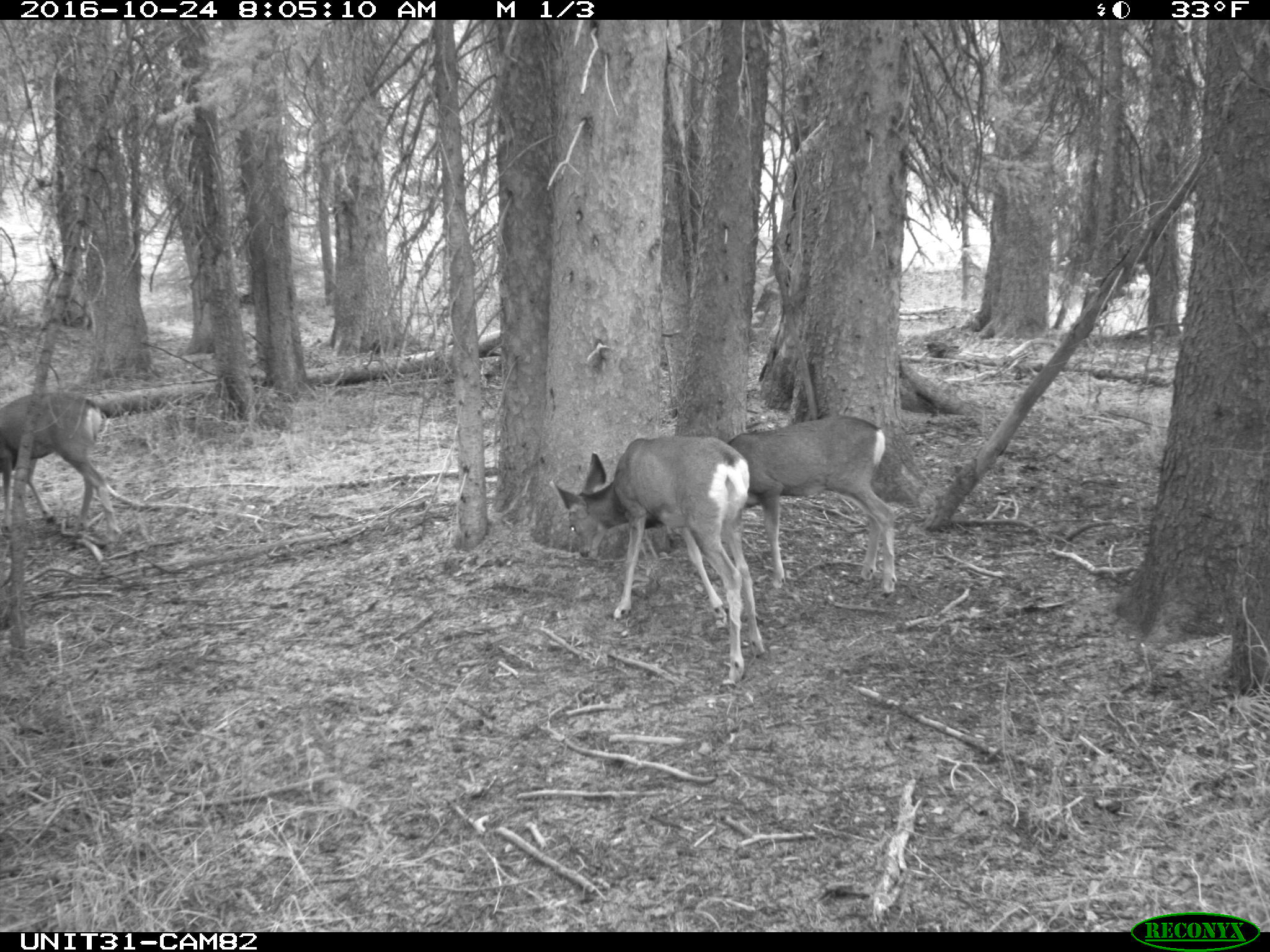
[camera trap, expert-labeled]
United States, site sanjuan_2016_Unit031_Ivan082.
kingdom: Animalia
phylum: Chordata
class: Mammalia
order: Artiodactyla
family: Cervidae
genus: Odocoileus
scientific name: Odocoileus hemionus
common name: mule deer